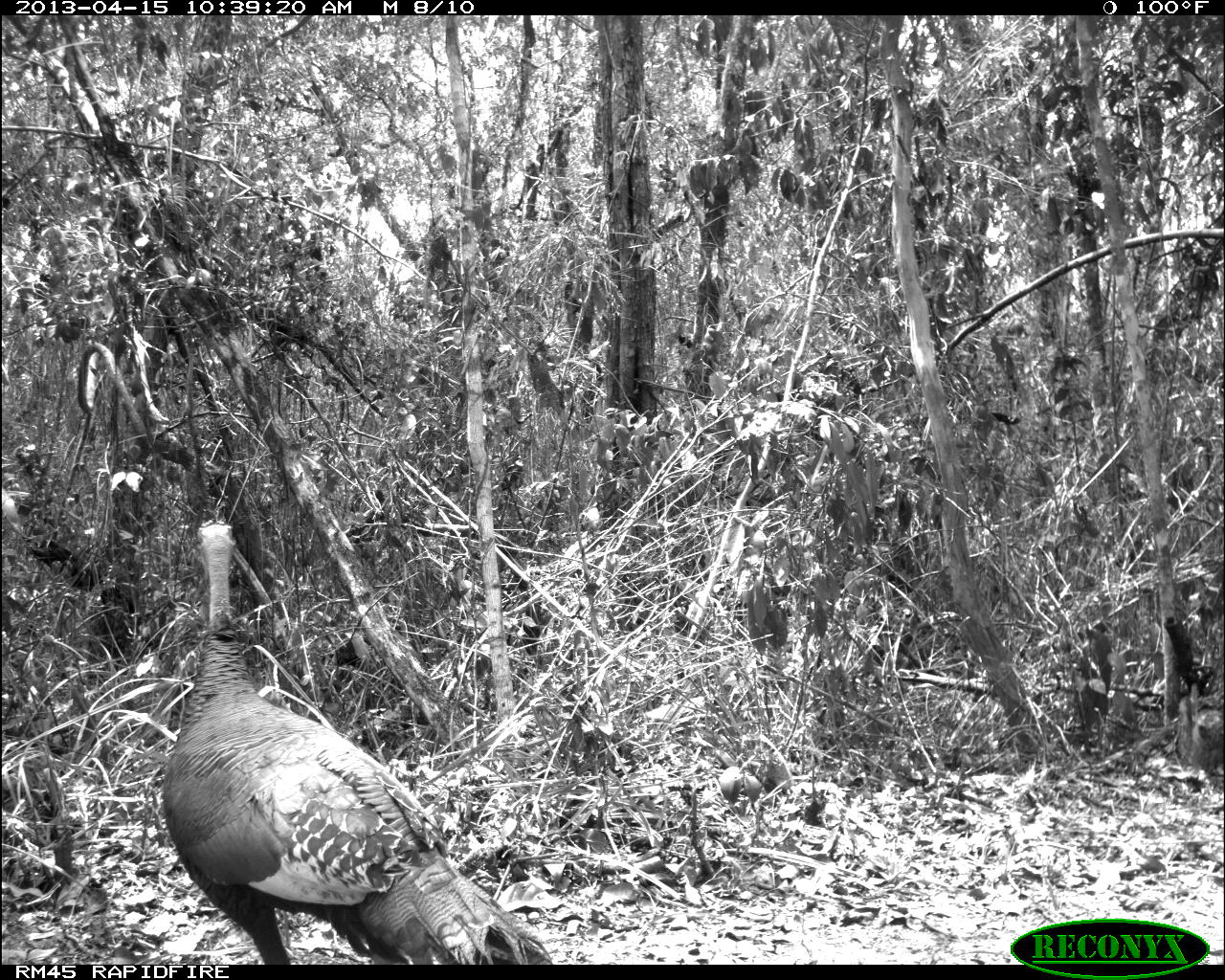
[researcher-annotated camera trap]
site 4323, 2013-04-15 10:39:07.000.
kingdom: Animalia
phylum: Chordata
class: Aves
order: Galliformes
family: Phasianidae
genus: Meleagris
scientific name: Meleagris ocellata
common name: ocellated turkey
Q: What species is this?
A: Meleagris ocellata (ocellated turkey).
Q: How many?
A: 1.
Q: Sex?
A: Female.